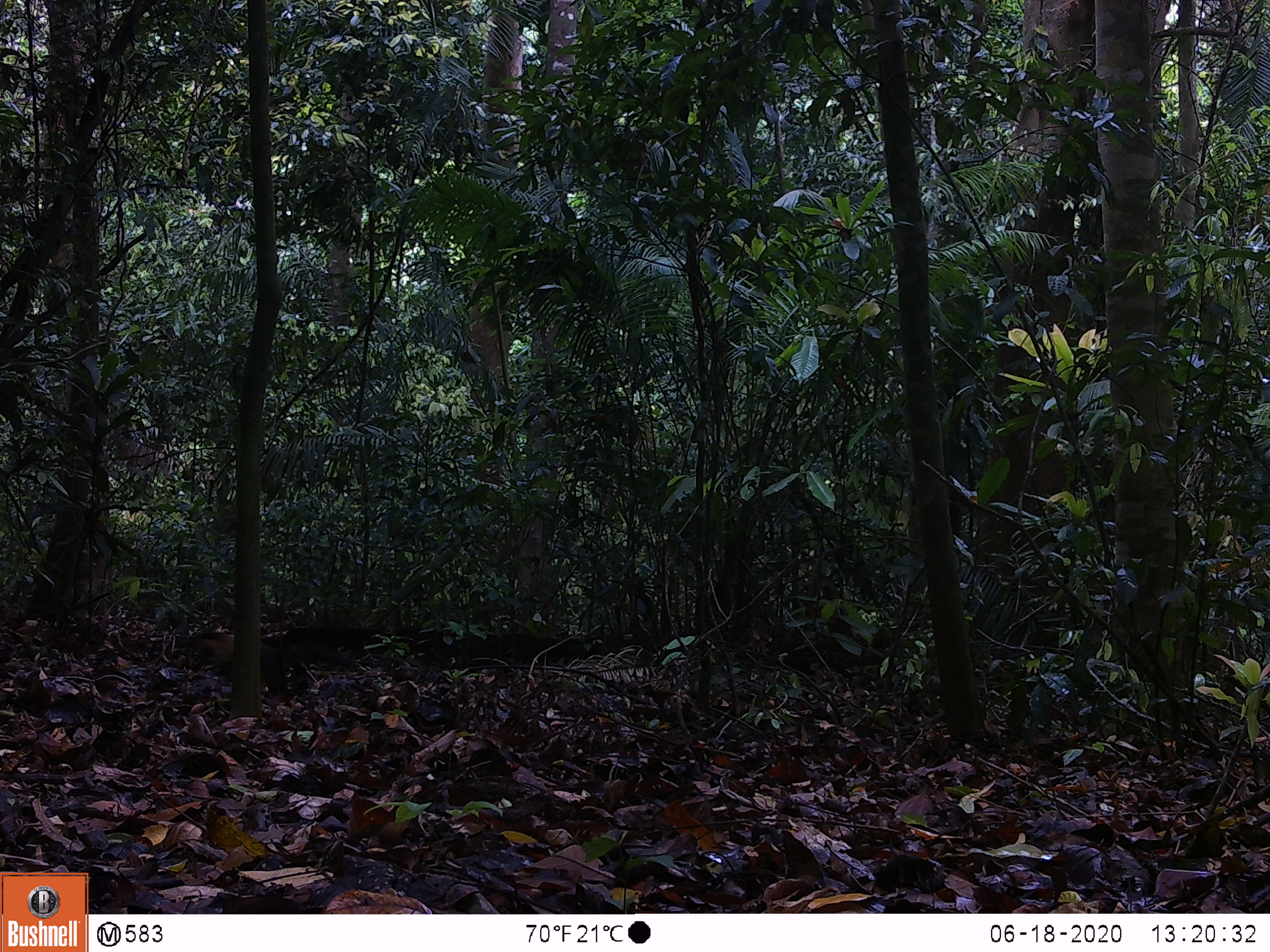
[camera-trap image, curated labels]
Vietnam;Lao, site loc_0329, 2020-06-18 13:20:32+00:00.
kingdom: Animalia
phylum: Chordata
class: Mammalia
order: Carnivora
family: Mustelidae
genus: Martes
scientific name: Martes flavigula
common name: yellow-throated marten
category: yellow throated marten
Yellow throated marten (yellow-throated marten) (Martes flavigula). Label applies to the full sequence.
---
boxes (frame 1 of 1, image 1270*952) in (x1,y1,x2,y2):
yellow throated marten: (182,629,358,700)